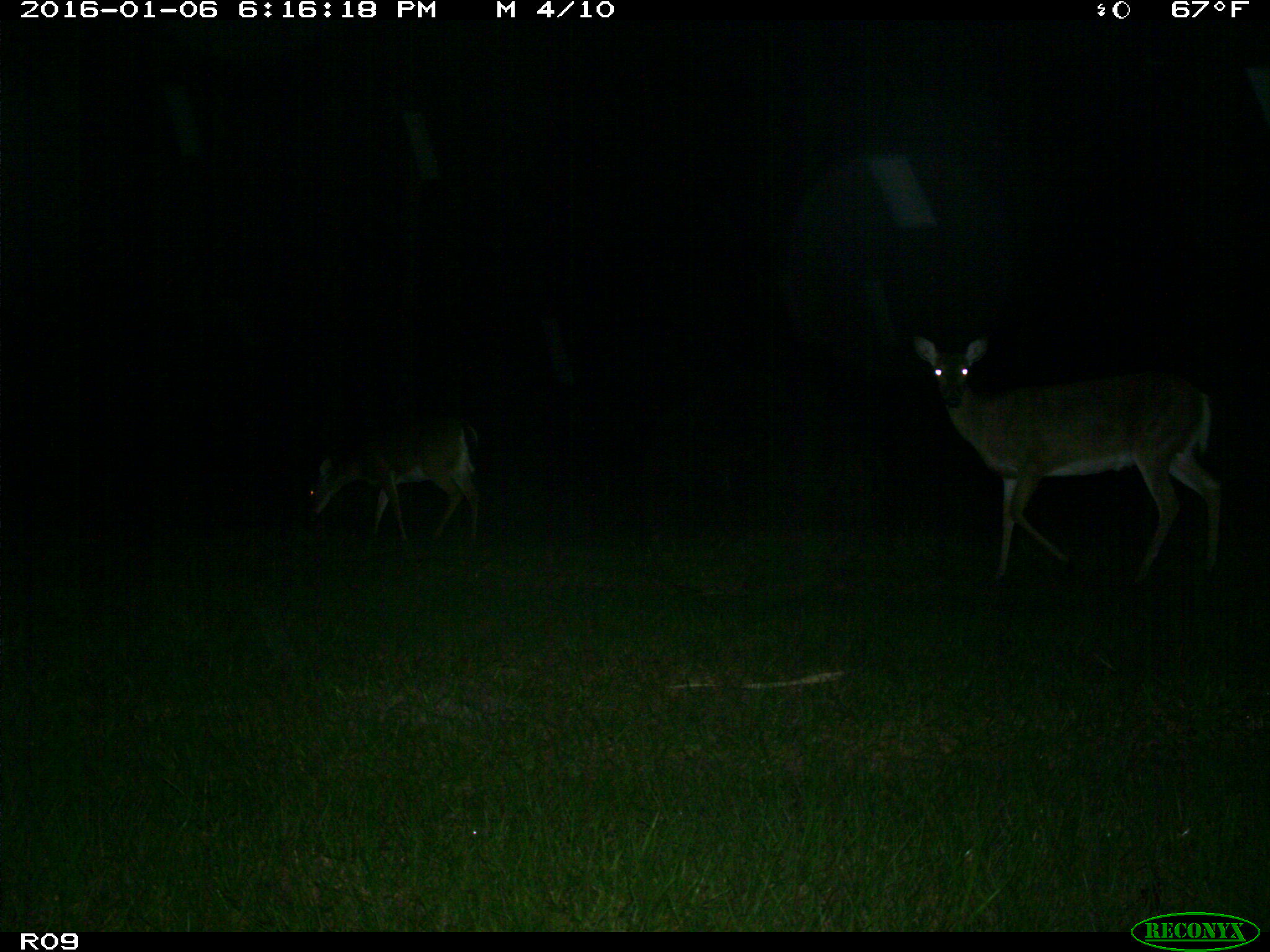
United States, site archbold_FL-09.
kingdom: Animalia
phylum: Chordata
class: Mammalia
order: Artiodactyla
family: Cervidae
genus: Odocoileus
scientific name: Odocoileus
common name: deer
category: unidentified deer